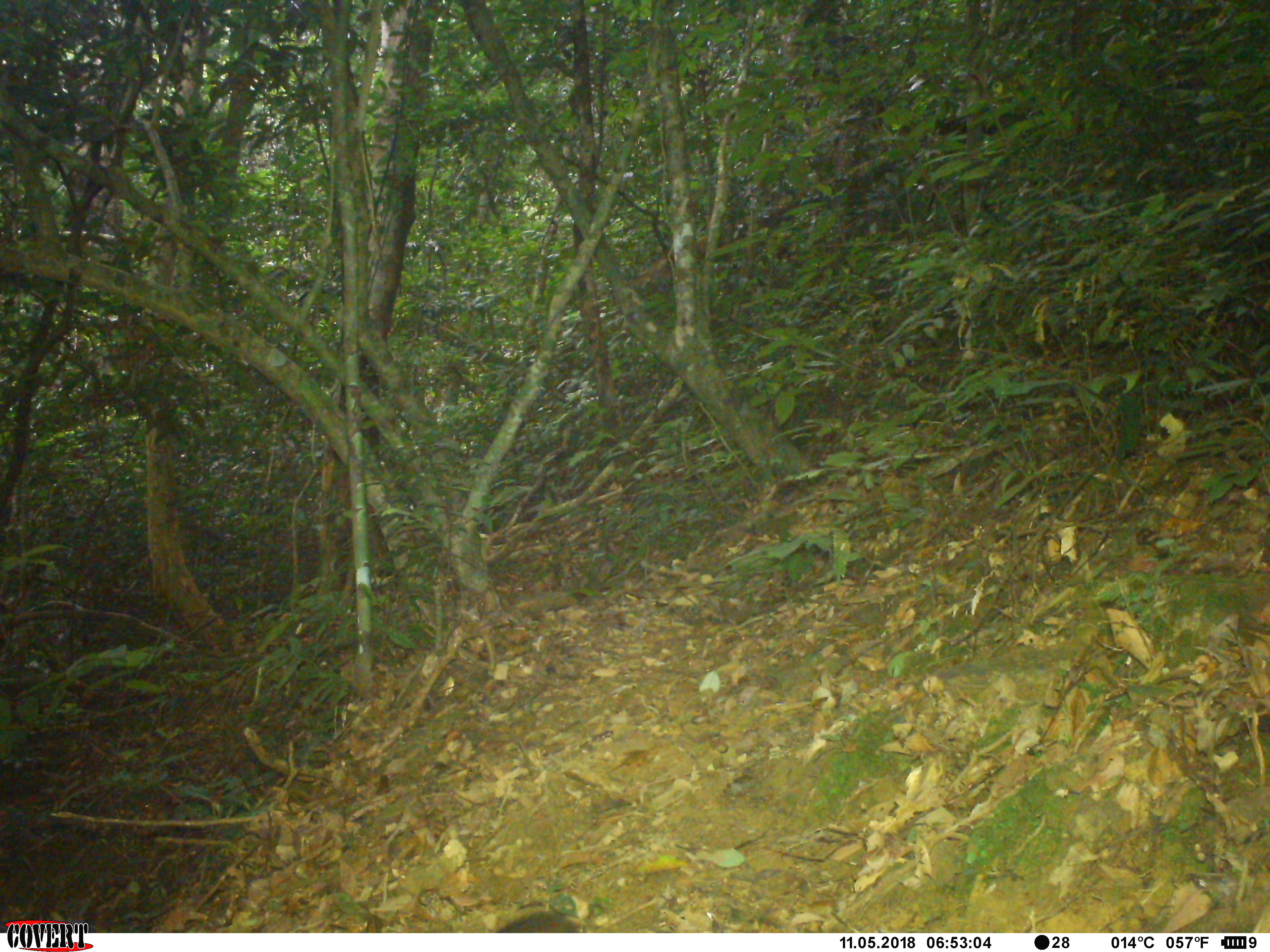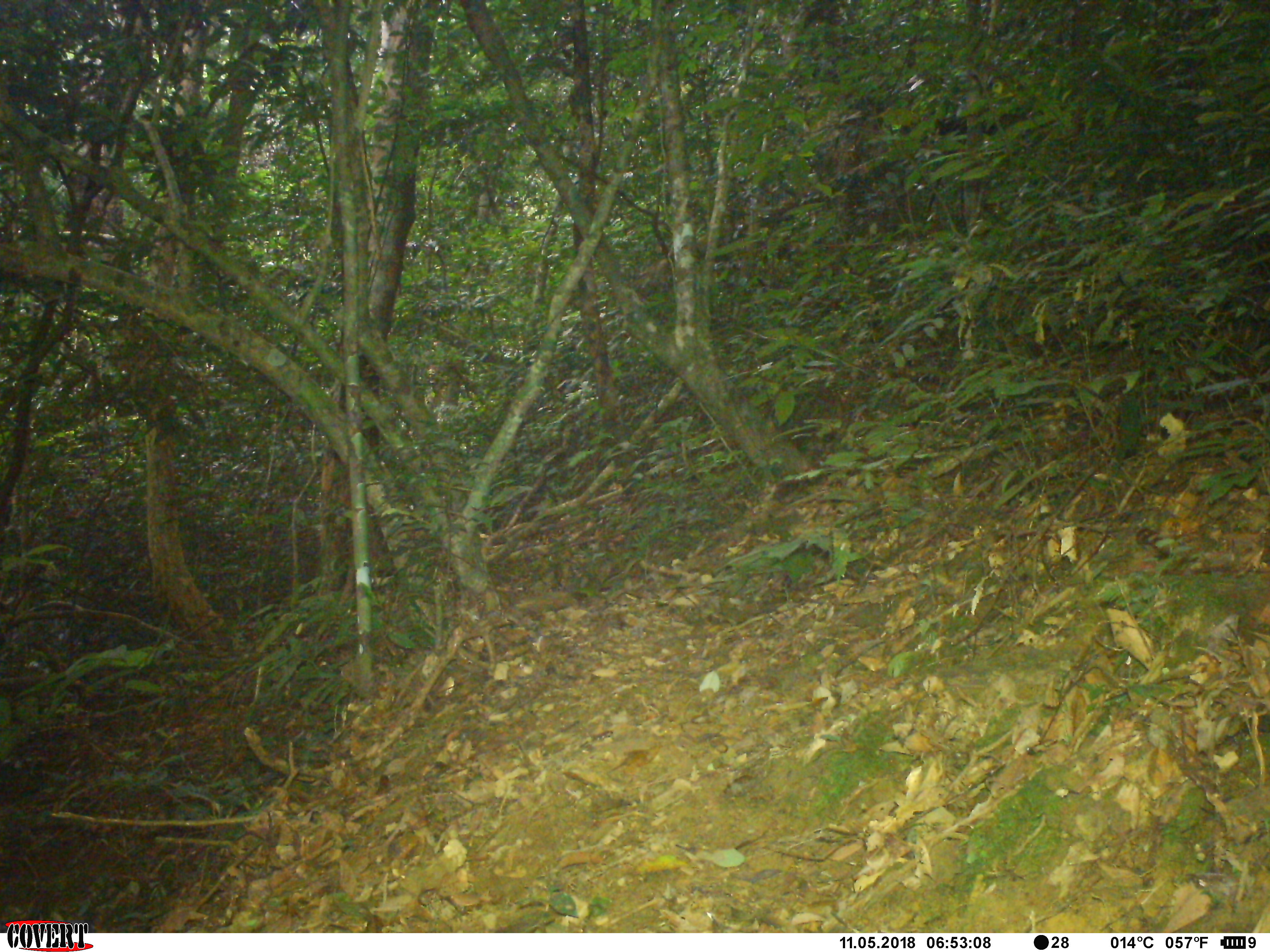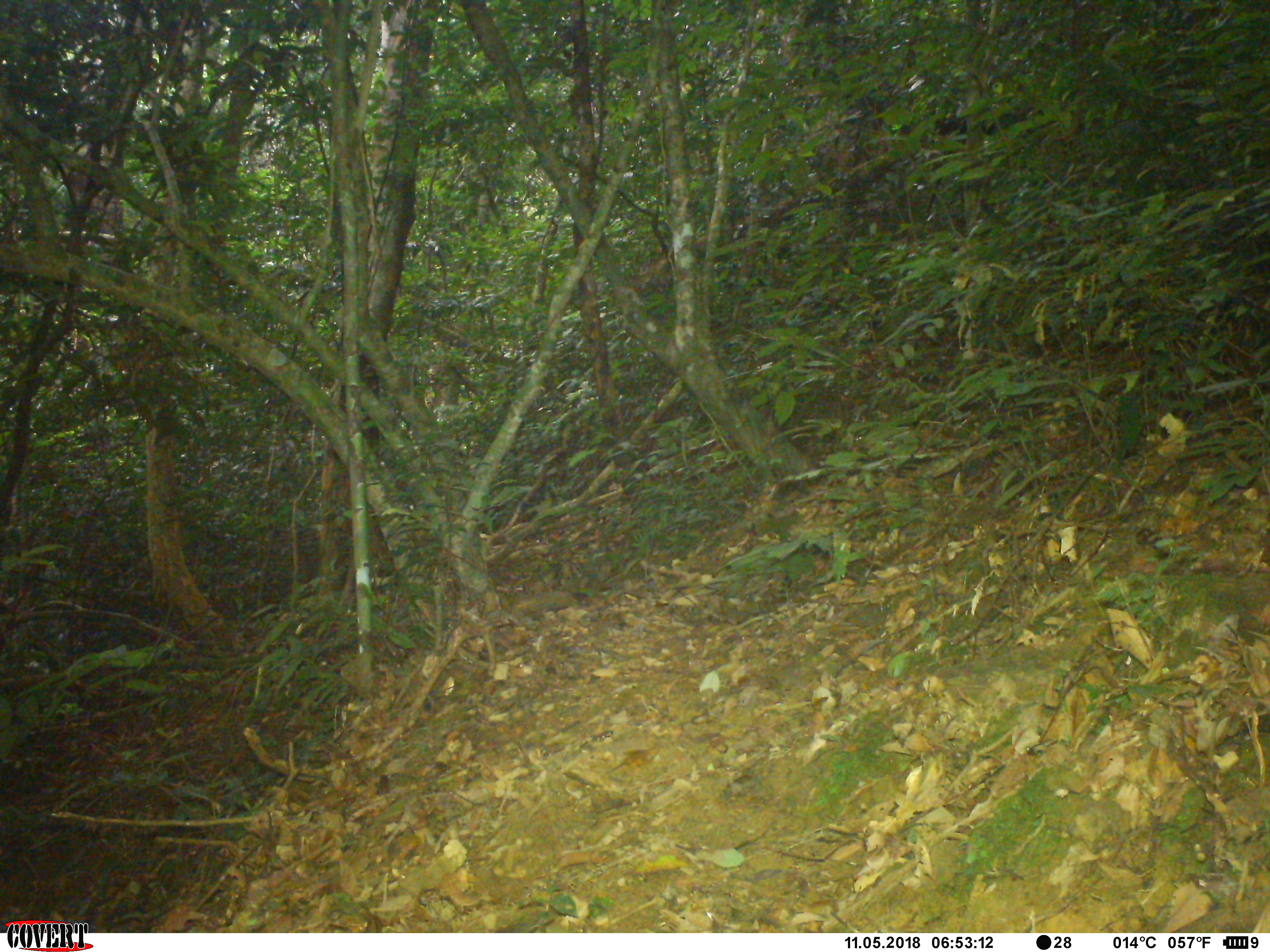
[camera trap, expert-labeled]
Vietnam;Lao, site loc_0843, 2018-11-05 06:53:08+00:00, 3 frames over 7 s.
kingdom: Animalia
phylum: Chordata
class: Mammalia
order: Rodentia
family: Sciuridae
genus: Dremomys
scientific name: Dremomys rufigenis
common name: red-cheeked squirrel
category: red cheeked squirrel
Red cheeked squirrel (red-cheeked squirrel) (Dremomys rufigenis). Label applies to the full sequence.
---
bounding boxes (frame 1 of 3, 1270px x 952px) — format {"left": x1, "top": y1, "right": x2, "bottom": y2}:
red cheeked squirrel: {"left": 494, "top": 910, "right": 584, "bottom": 931}